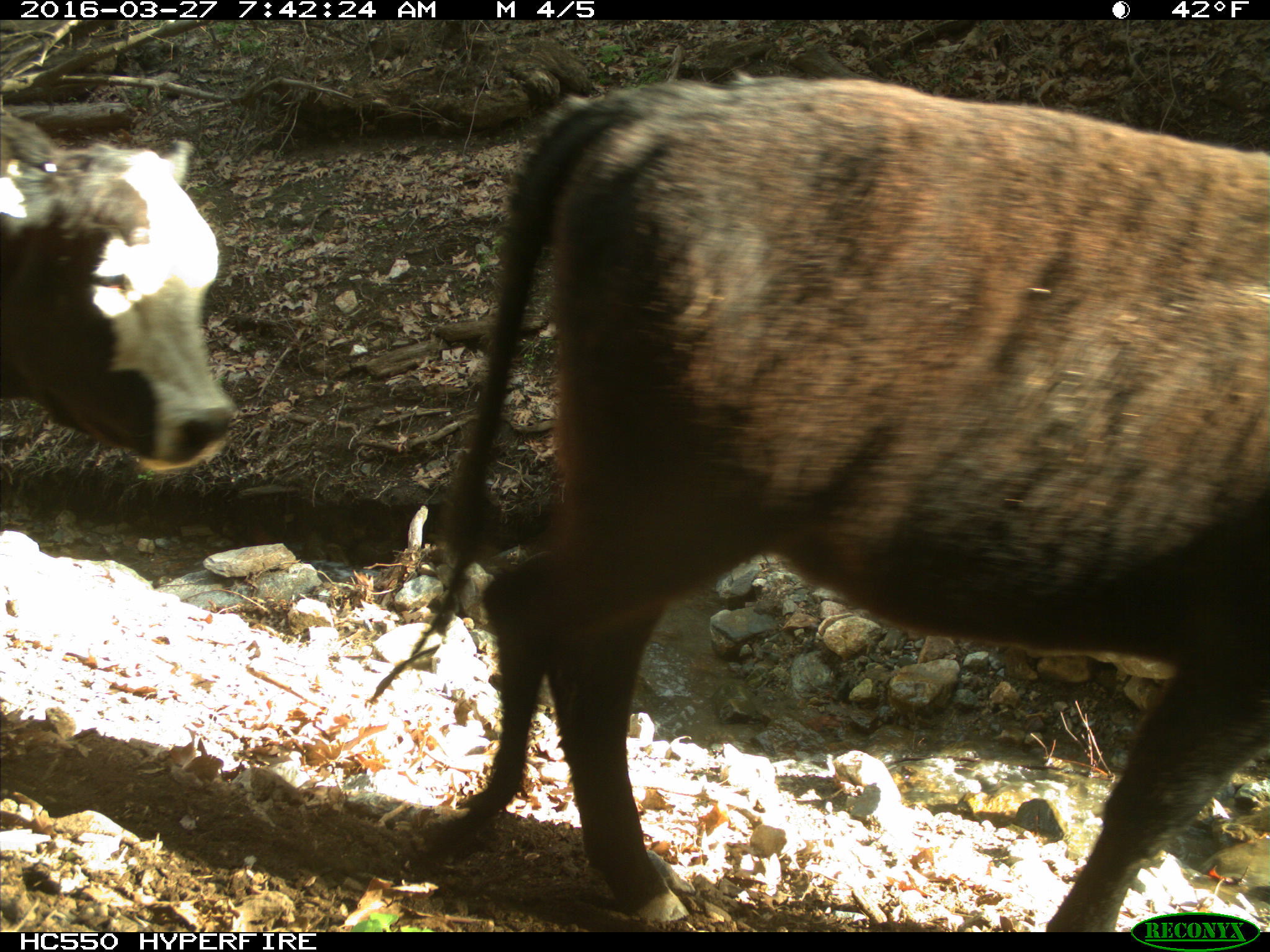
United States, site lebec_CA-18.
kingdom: Animalia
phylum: Chordata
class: Mammalia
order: Artiodactyla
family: Bovidae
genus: Bos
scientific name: Bos taurus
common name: domestic cow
Bos taurus (domestic cow).